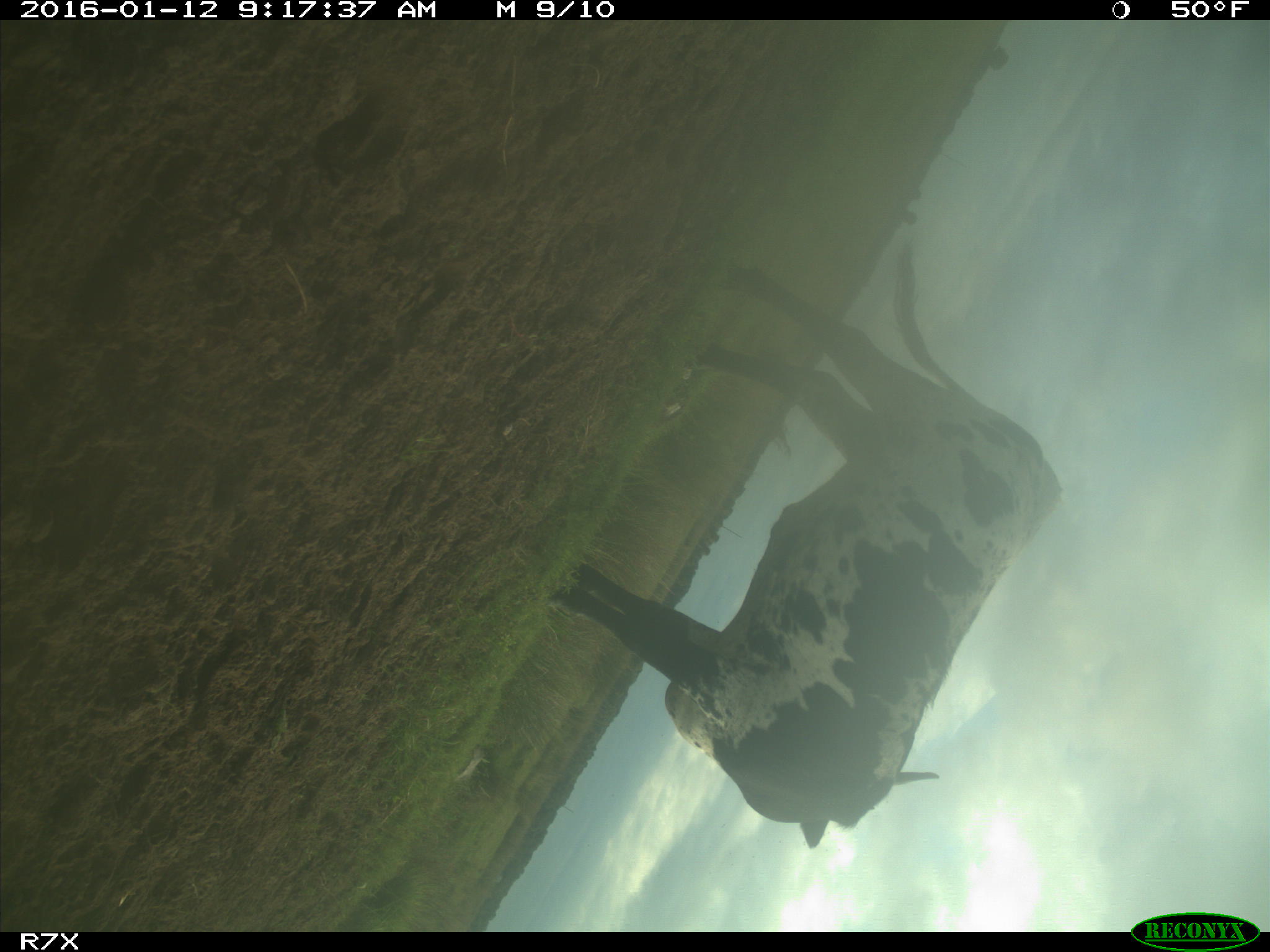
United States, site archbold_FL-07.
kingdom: Animalia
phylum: Chordata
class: Mammalia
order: Artiodactyla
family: Bovidae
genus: Bos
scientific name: Bos taurus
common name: domestic cow